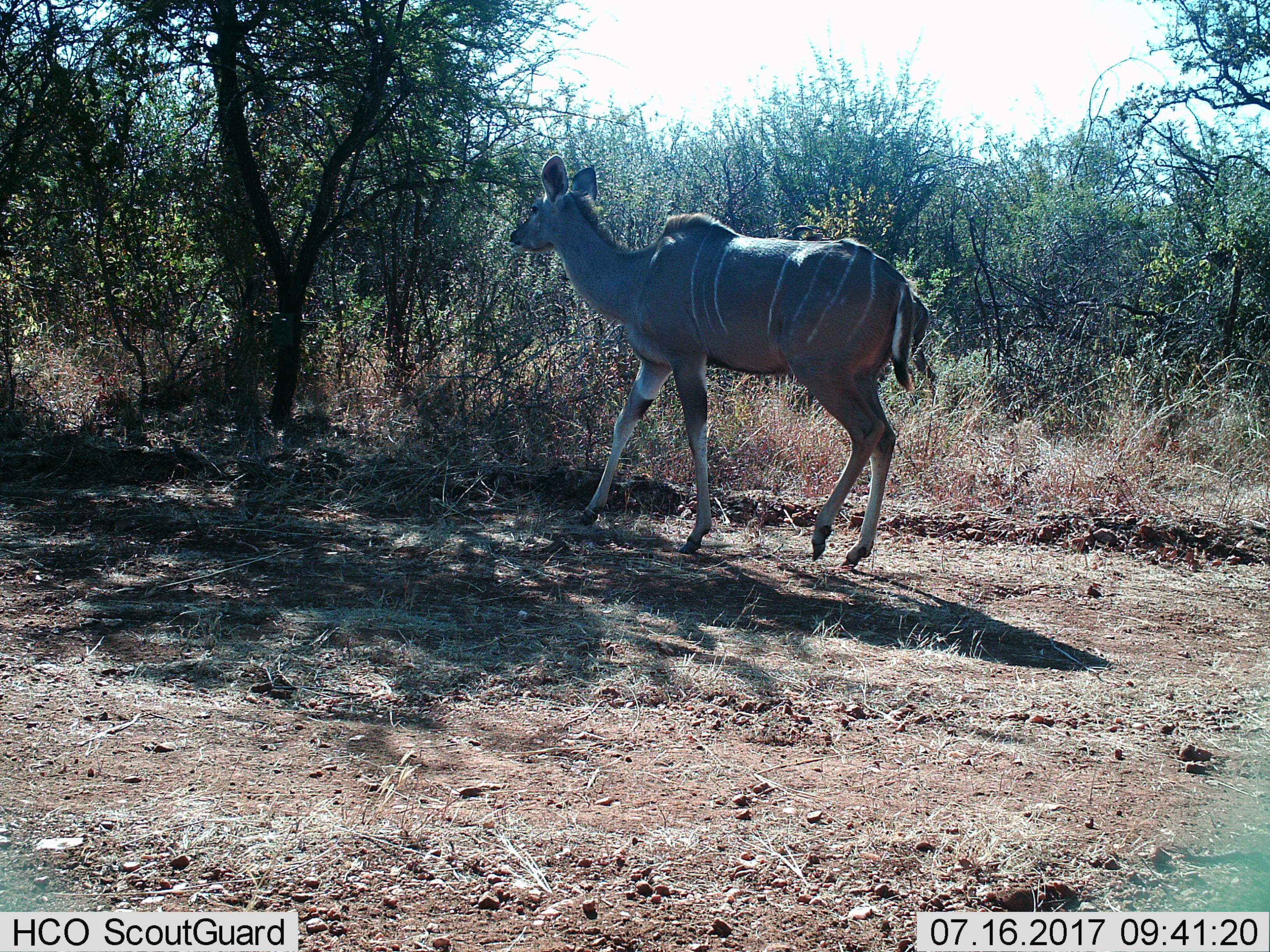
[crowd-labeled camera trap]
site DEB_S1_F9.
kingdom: Animalia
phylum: Chordata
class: Mammalia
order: Artiodactyla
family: Bovidae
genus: Tragelaphus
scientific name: Tragelaphus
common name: kudu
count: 1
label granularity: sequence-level